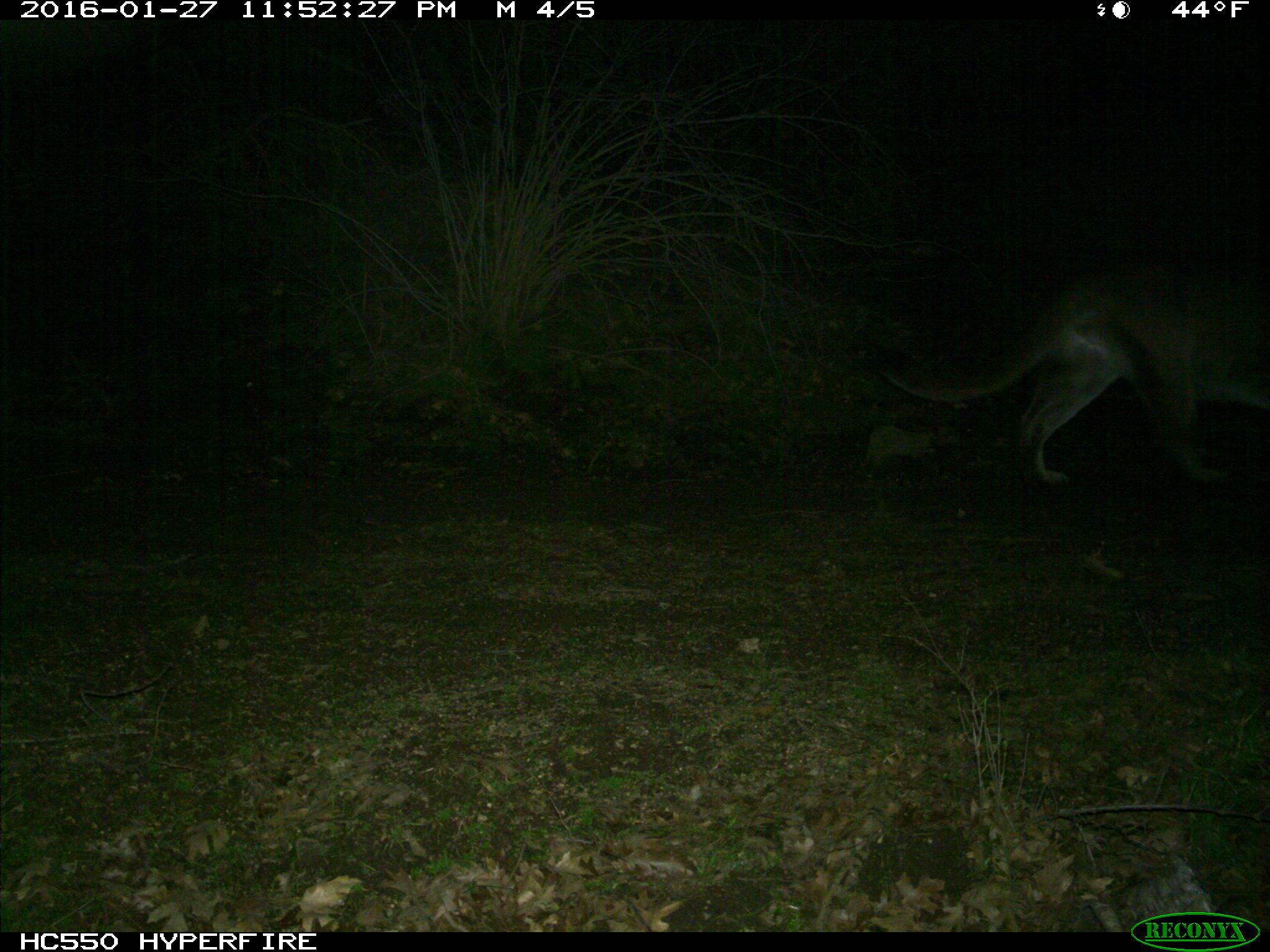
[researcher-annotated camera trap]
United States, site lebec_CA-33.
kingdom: Animalia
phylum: Chordata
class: Mammalia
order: Carnivora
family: Felidae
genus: Puma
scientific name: Puma concolor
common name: mountain lion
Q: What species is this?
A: Puma concolor (mountain lion).